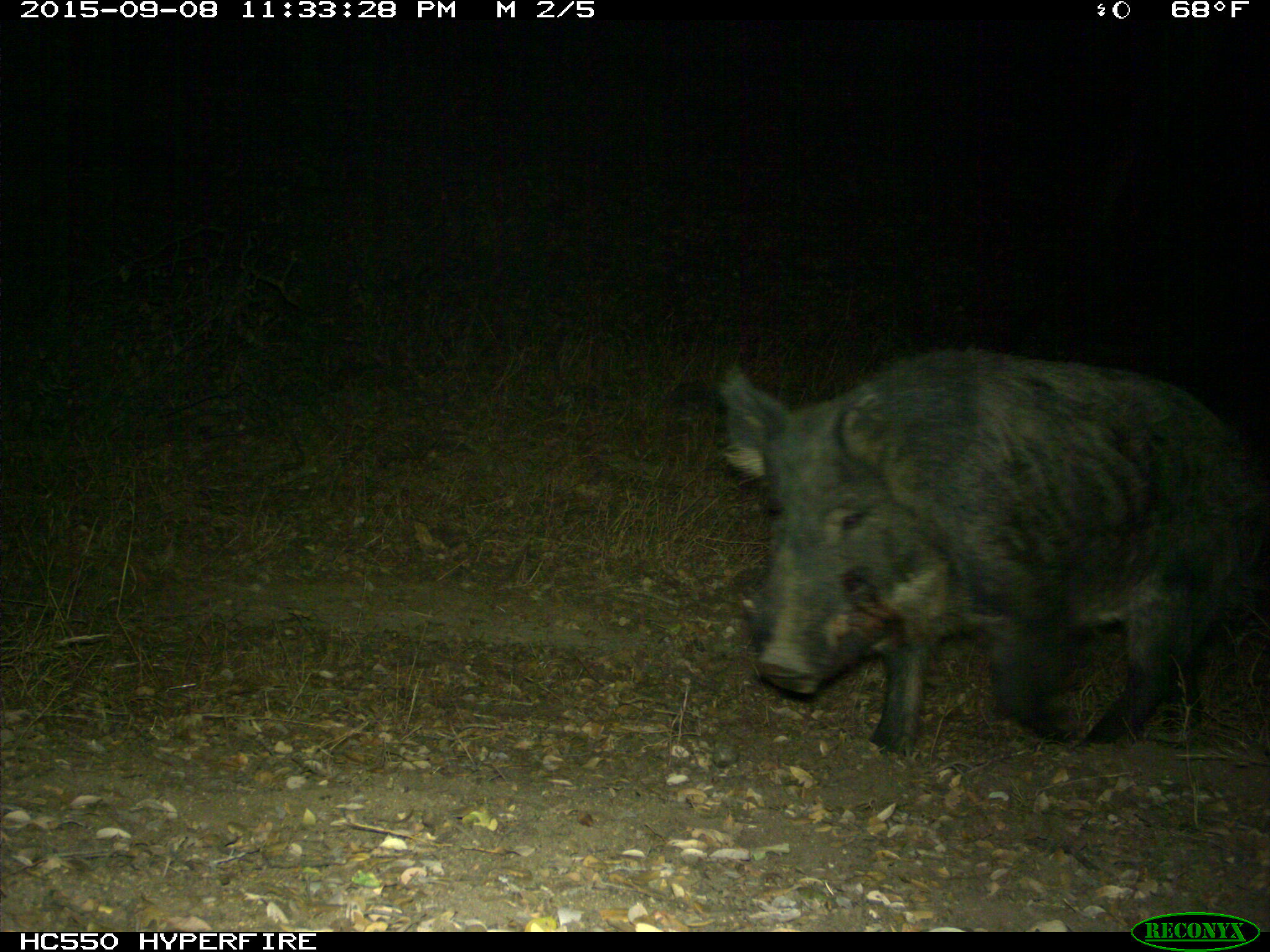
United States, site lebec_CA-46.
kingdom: Animalia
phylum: Chordata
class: Mammalia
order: Artiodactyla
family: Suidae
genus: Sus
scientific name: Sus scrofa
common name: wild boar